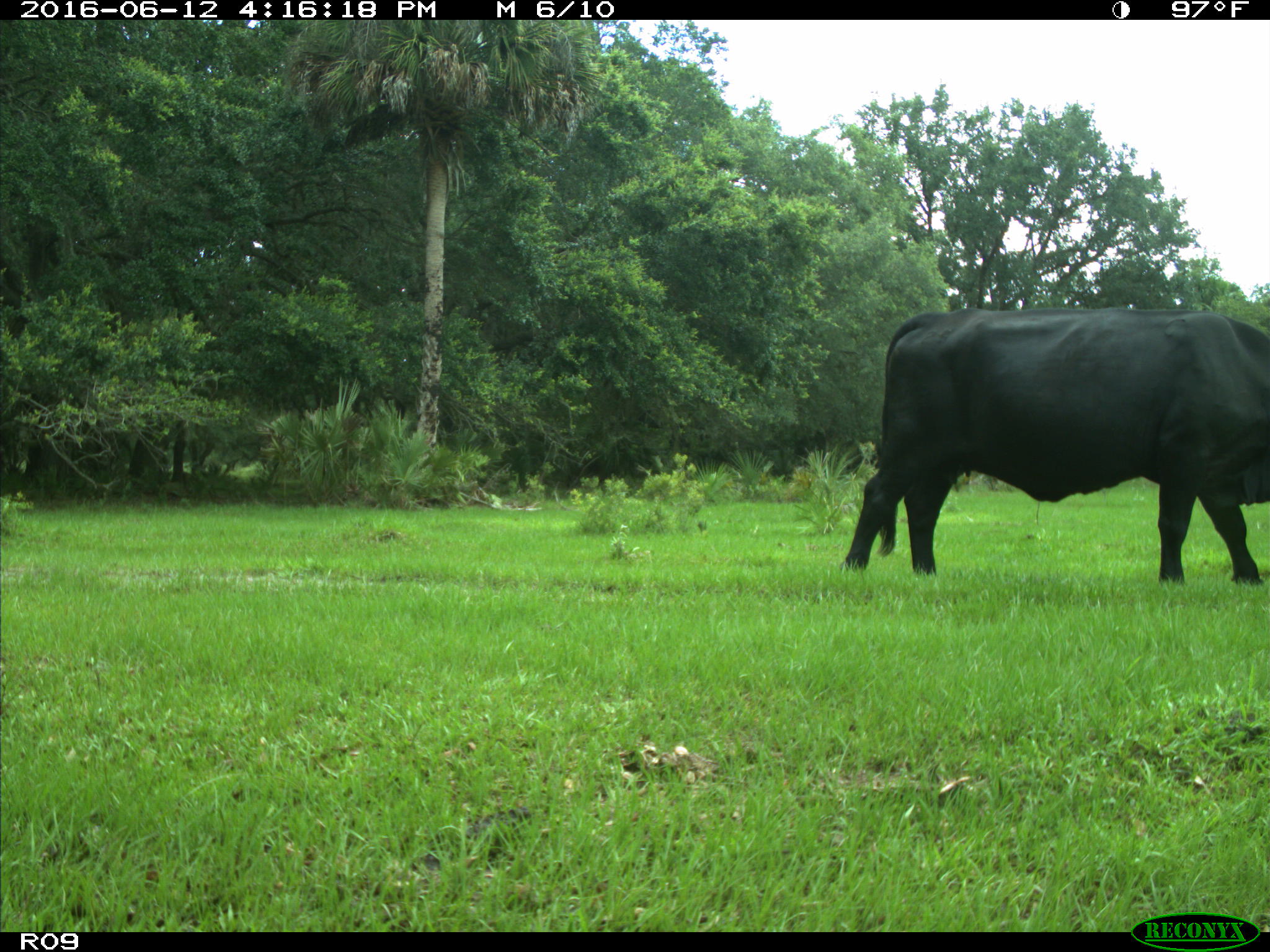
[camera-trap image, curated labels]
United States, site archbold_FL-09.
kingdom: Animalia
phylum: Chordata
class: Mammalia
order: Artiodactyla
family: Bovidae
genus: Bos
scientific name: Bos taurus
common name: domestic cow